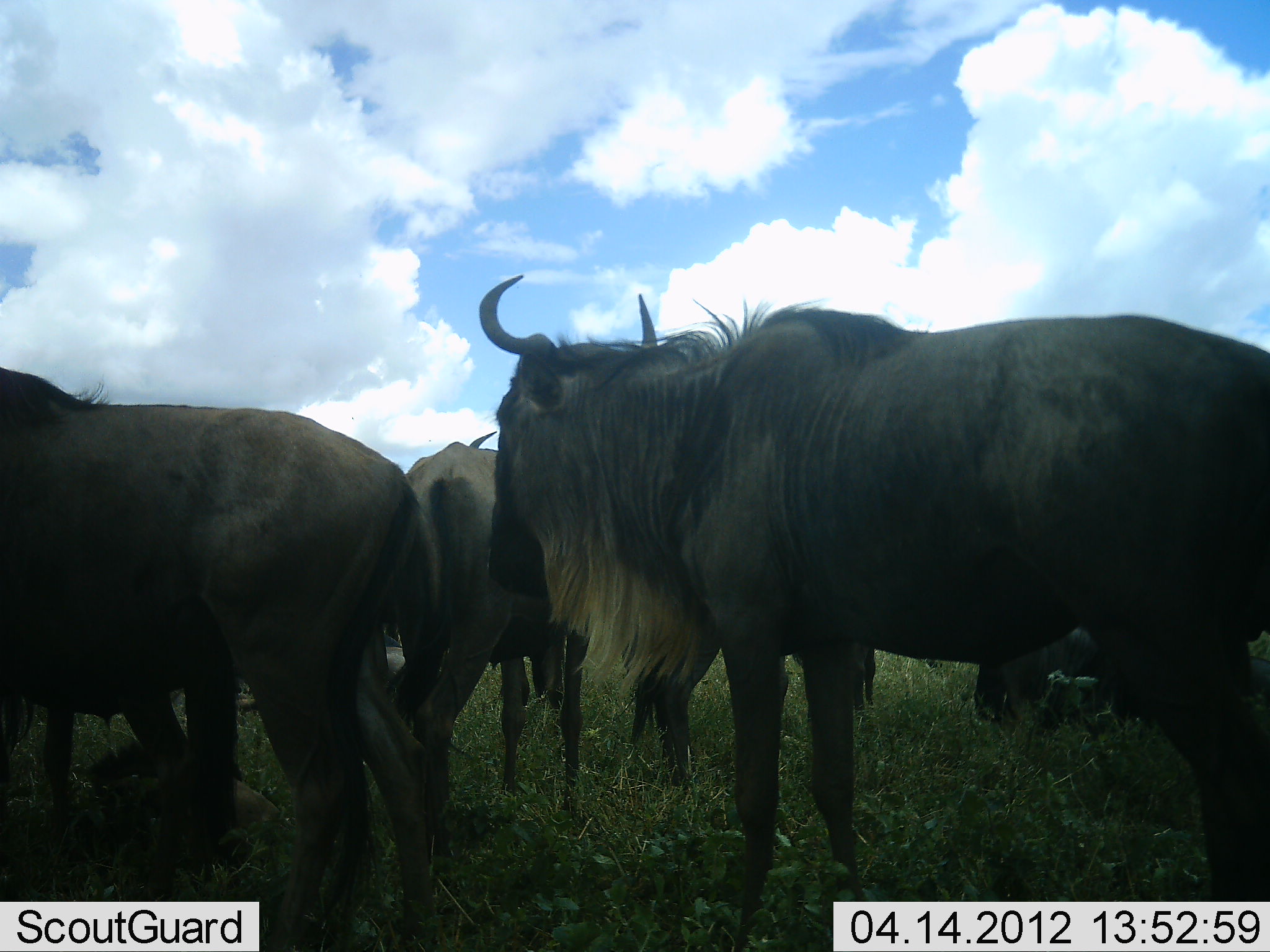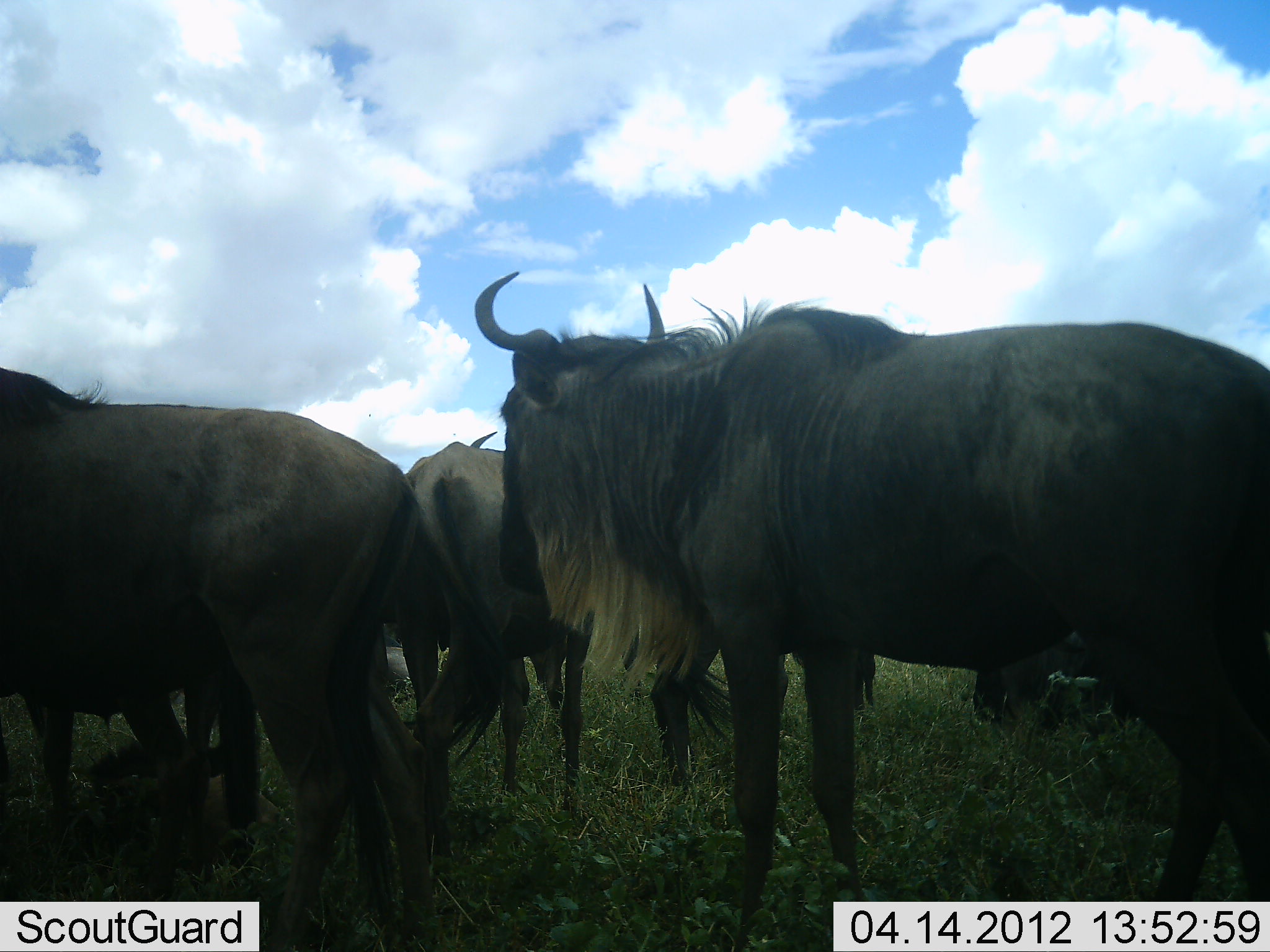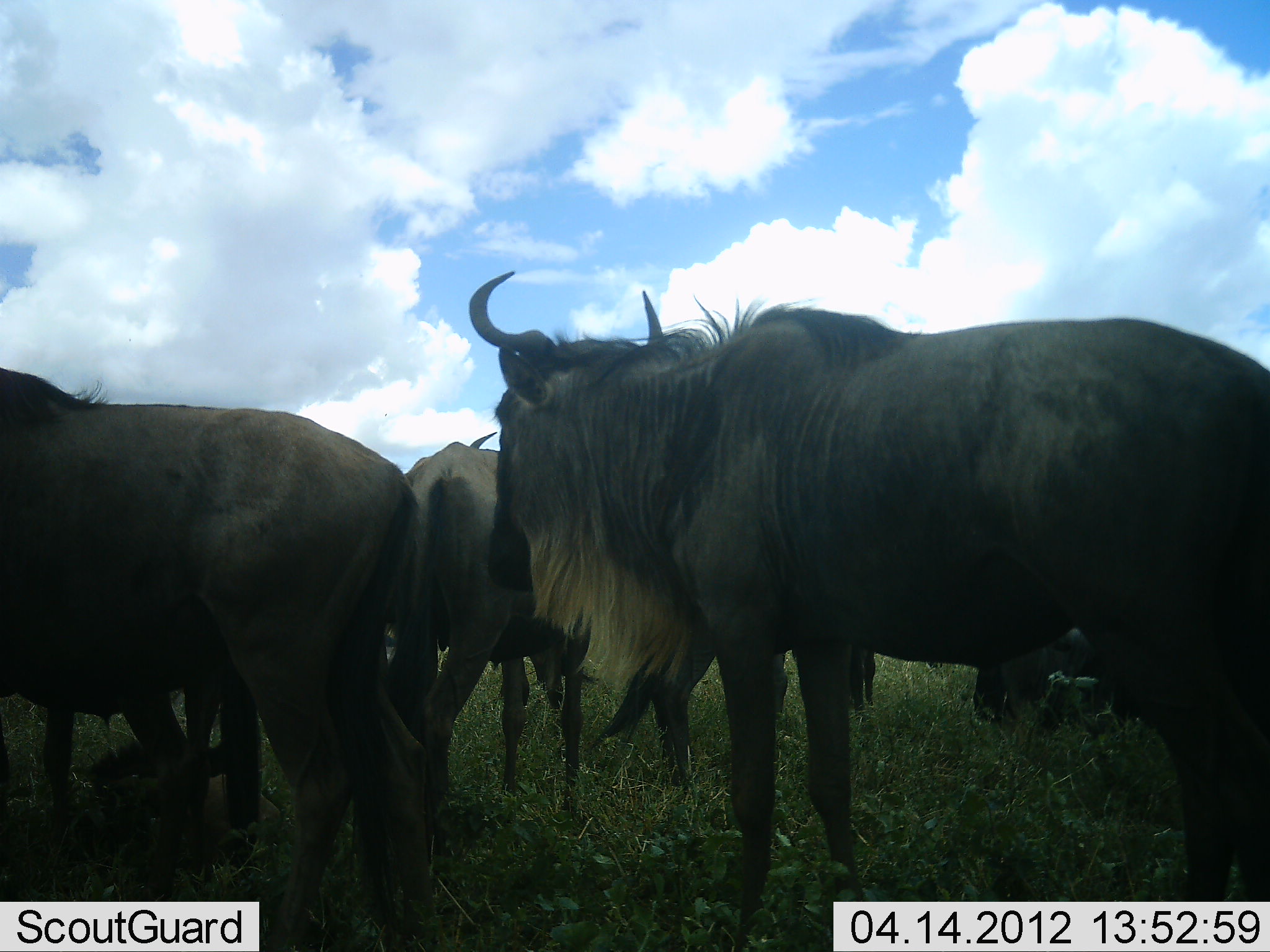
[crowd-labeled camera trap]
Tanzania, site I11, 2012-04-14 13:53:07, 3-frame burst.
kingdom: Animalia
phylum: Chordata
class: Mammalia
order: Artiodactyla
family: Bovidae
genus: Connochaetes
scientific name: Connochaetes taurinus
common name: blue wildebeest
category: wildebeest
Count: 6.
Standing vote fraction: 90%.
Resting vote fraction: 48%.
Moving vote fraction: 5%.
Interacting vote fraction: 10%.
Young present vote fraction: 10%.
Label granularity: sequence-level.